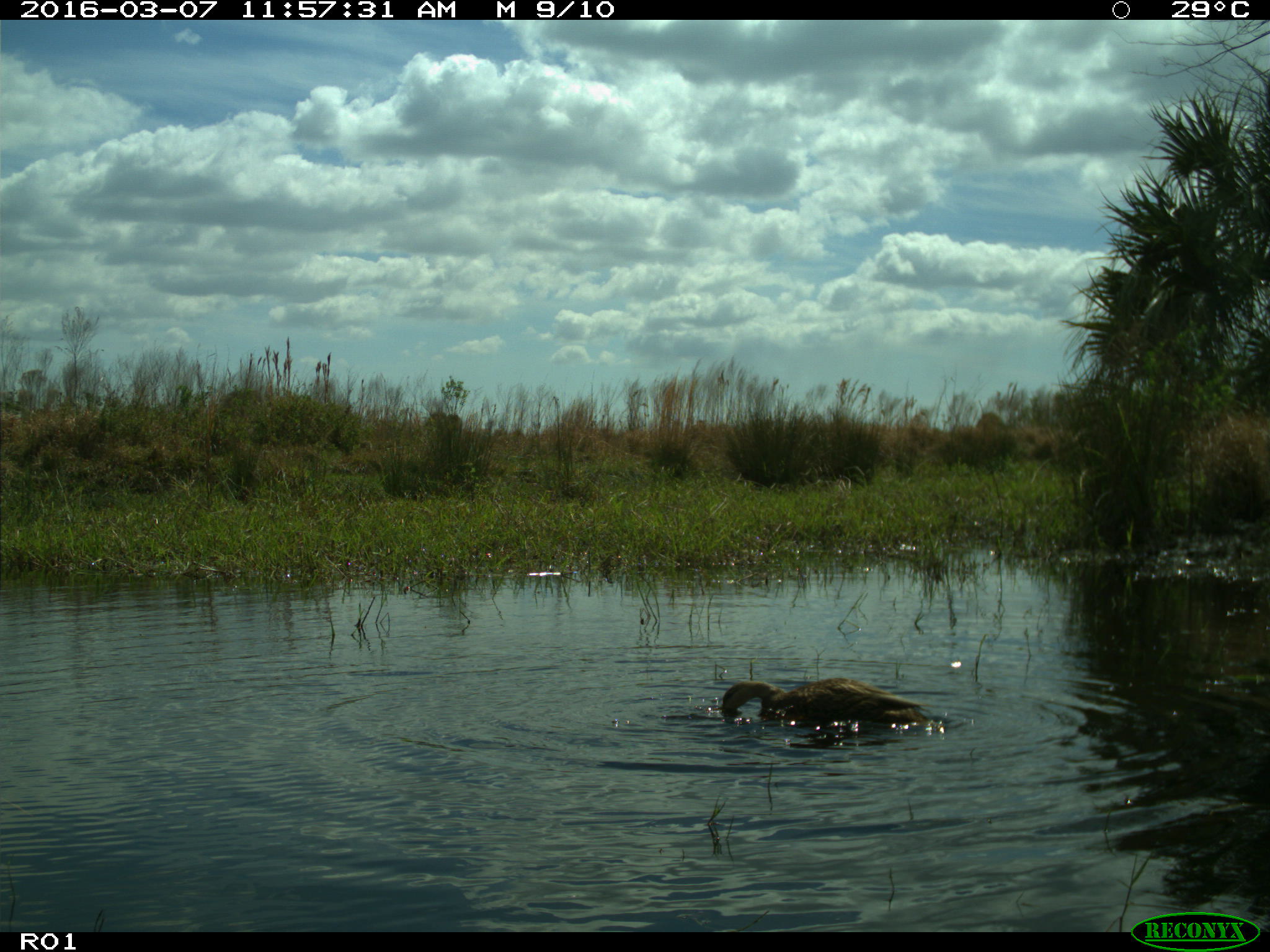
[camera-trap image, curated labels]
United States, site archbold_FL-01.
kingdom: Animalia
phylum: Chordata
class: Aves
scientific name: Aves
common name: birds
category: unidentified bird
Unidentified bird (birds) (Aves).